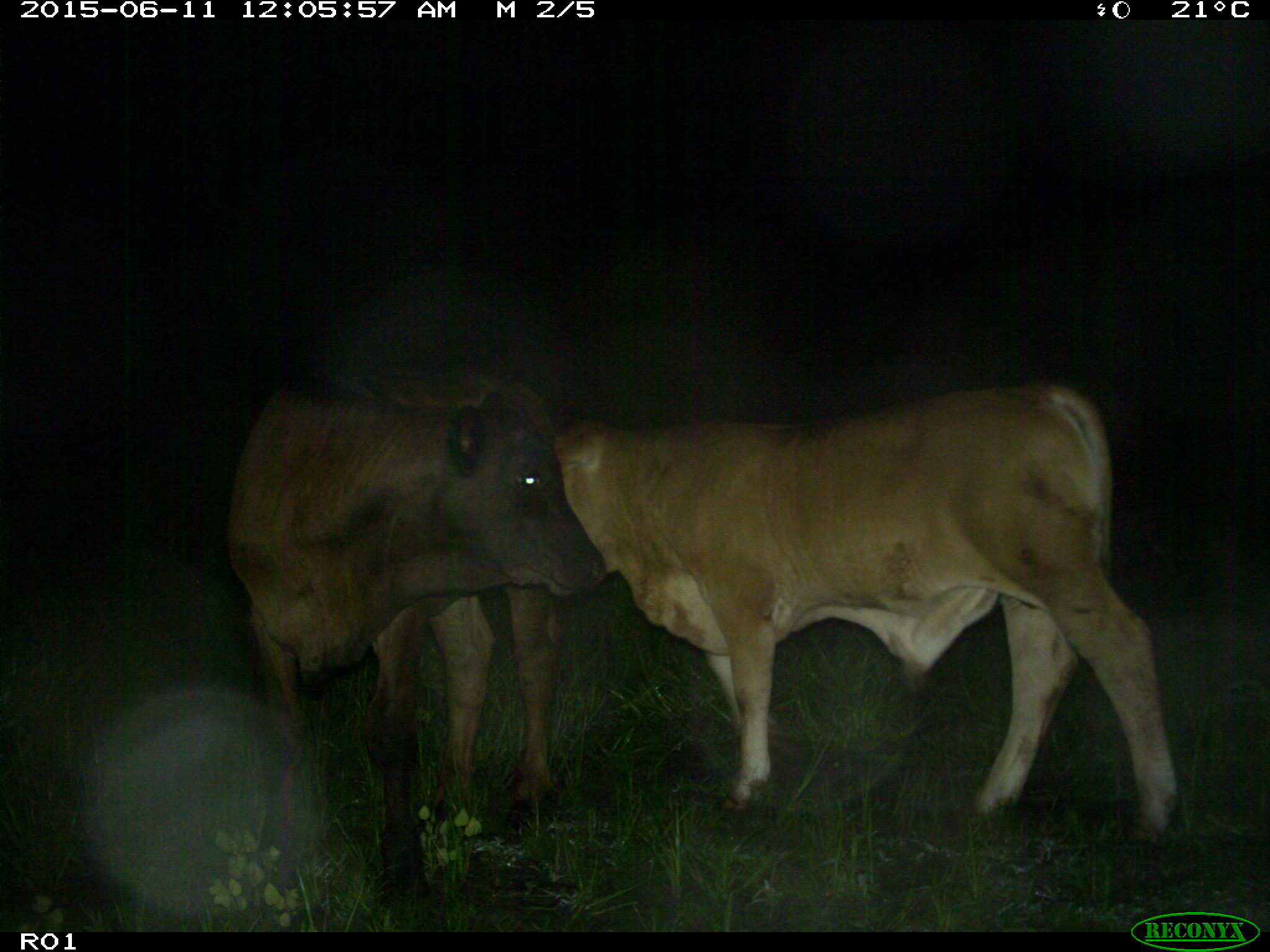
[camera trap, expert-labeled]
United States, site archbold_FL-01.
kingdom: Animalia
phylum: Chordata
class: Mammalia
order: Artiodactyla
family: Bovidae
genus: Bos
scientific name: Bos taurus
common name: domestic cow